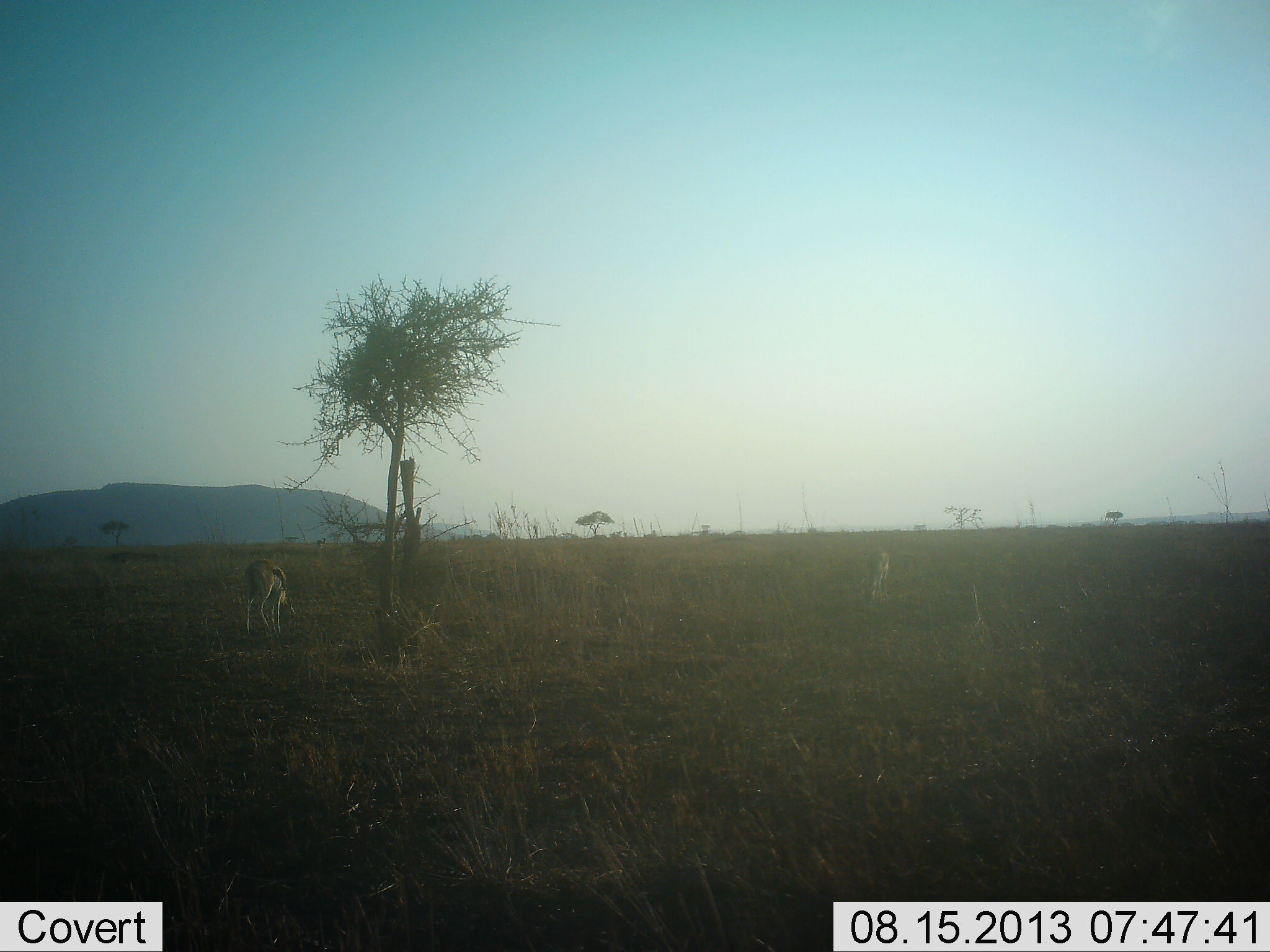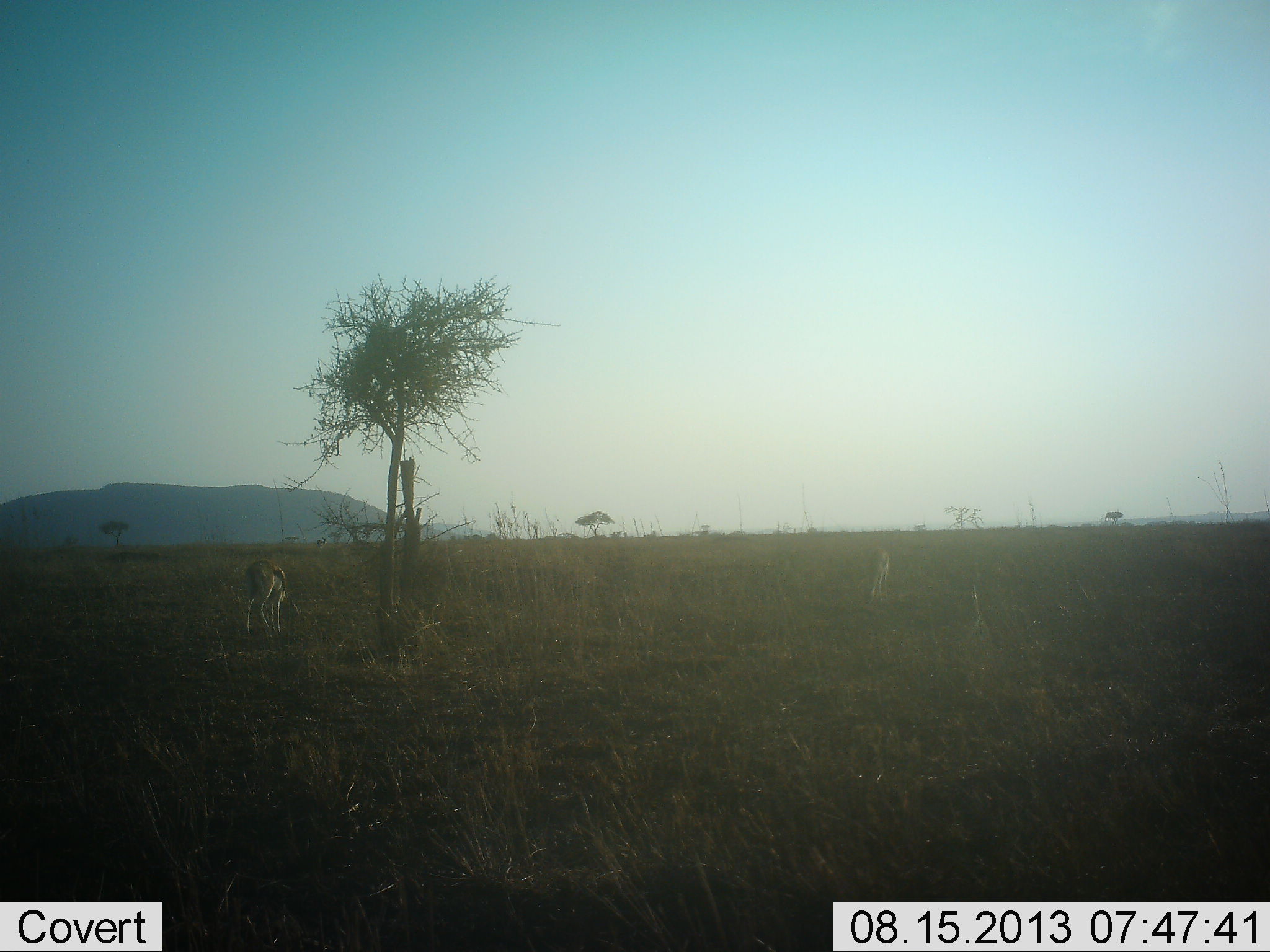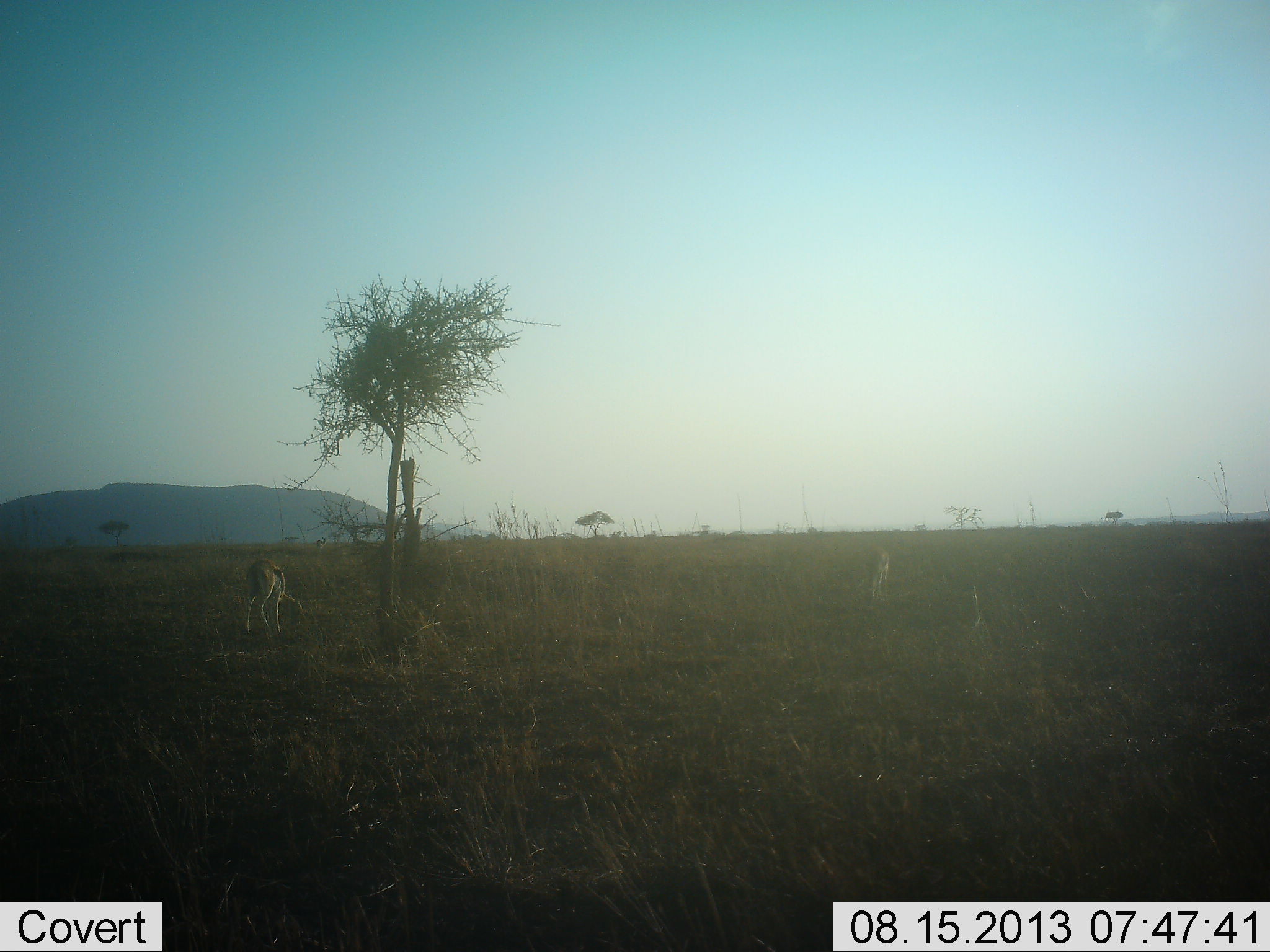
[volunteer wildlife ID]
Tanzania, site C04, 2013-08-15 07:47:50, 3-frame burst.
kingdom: Animalia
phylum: Chordata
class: Mammalia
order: Artiodactyla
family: Bovidae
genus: Eudorcas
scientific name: Eudorcas thomsonii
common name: thomson's gazelle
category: gazellethomsons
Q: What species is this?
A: Gazellethomsons (thomson's gazelle) (Eudorcas thomsonii).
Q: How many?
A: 2.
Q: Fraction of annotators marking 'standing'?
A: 21%.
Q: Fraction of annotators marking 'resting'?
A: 0%.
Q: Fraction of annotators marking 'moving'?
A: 3%.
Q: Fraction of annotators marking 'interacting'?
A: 0%.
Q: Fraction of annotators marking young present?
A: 0%.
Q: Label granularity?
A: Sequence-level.